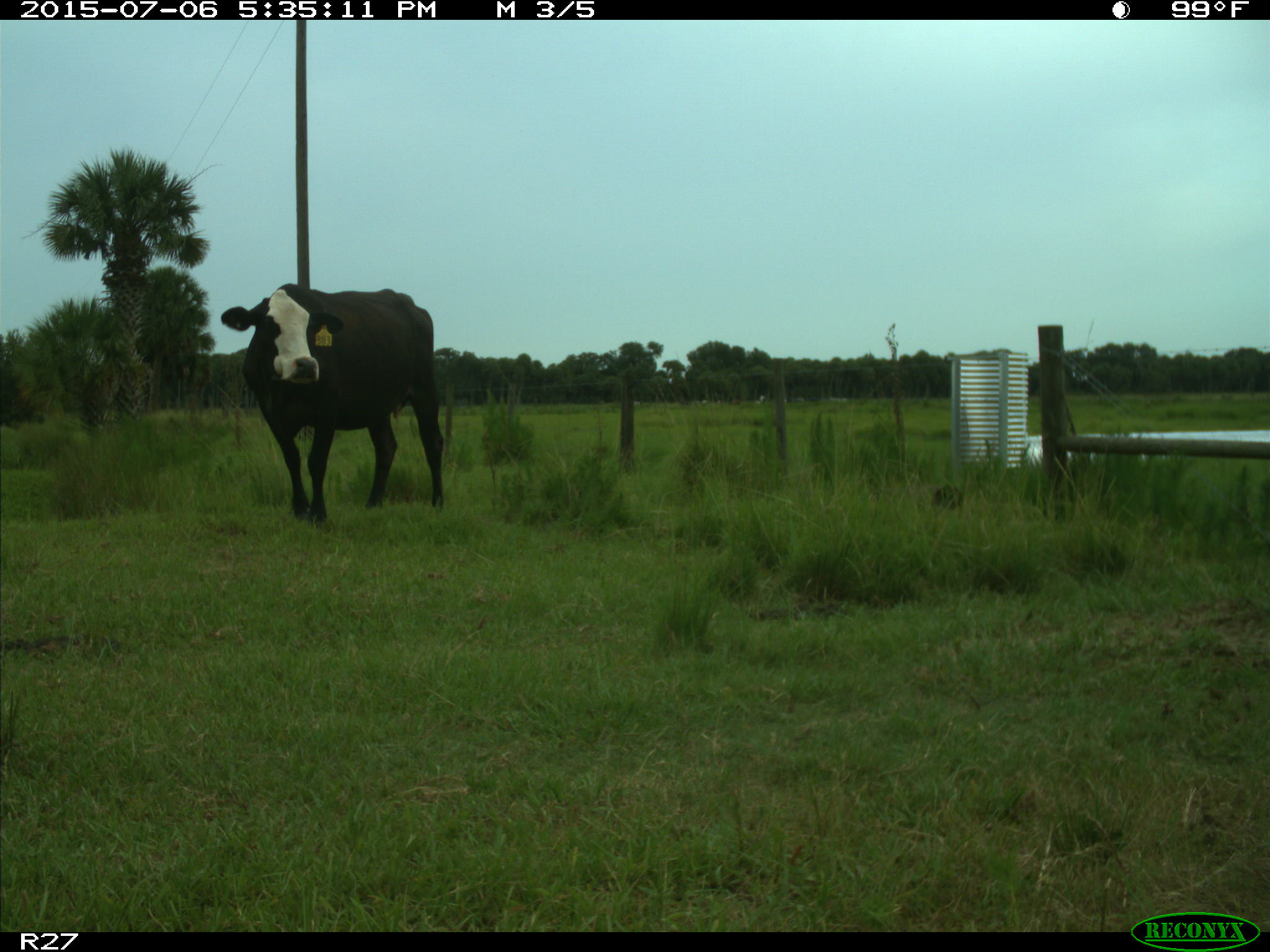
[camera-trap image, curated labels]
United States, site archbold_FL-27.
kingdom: Animalia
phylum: Chordata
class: Mammalia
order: Artiodactyla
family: Bovidae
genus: Bos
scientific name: Bos taurus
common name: domestic cow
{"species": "Bos taurus (domestic cow)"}